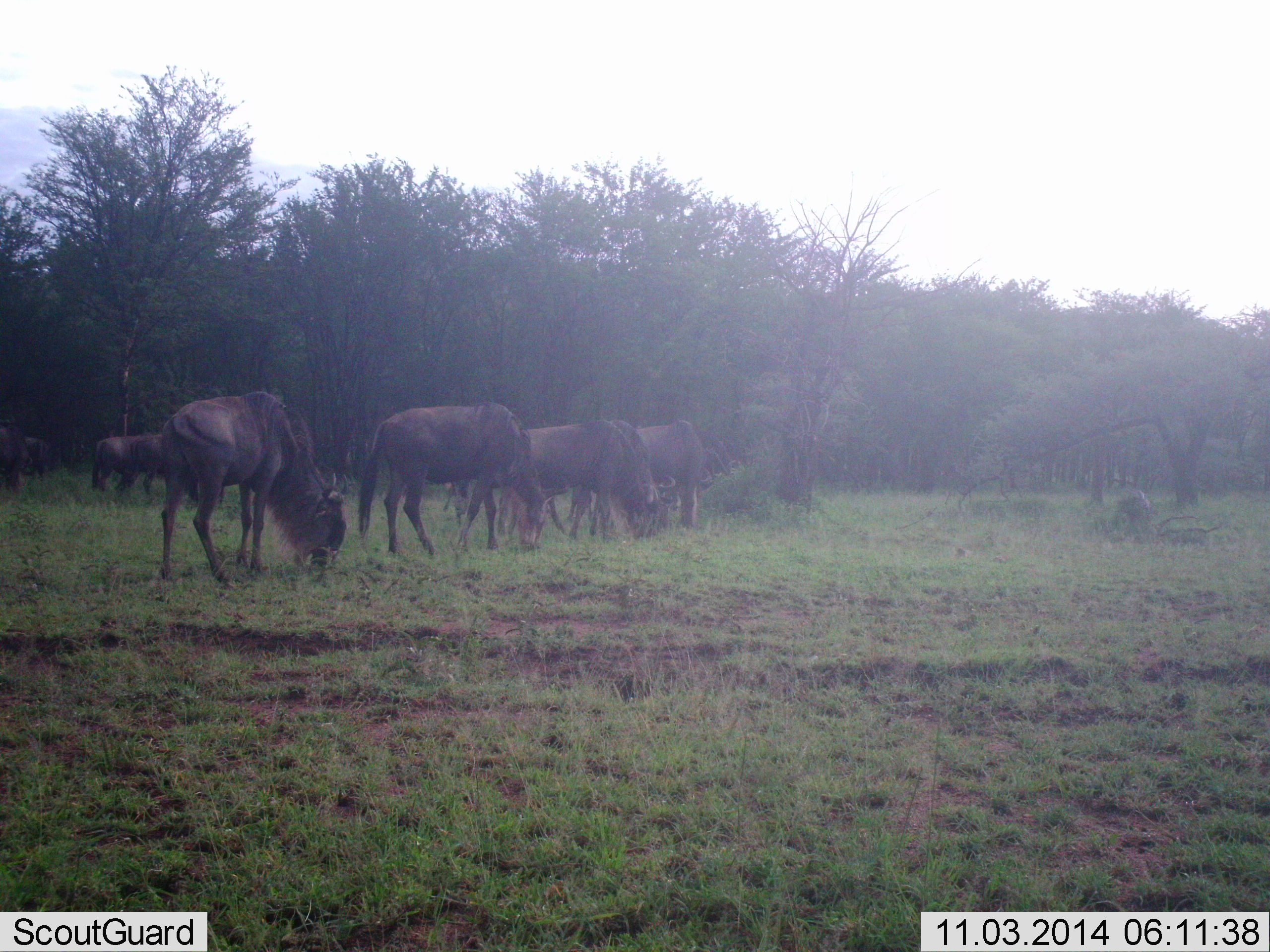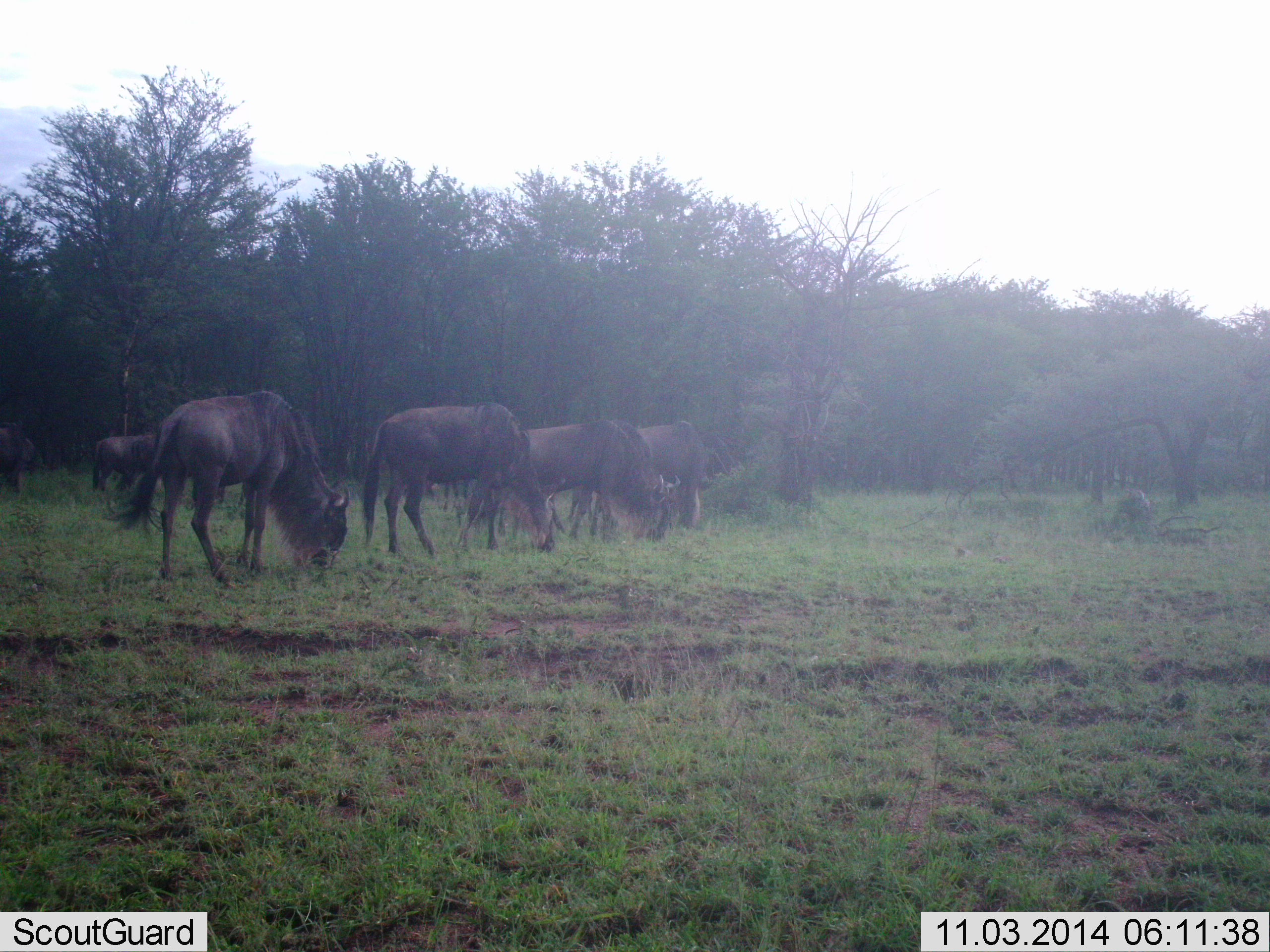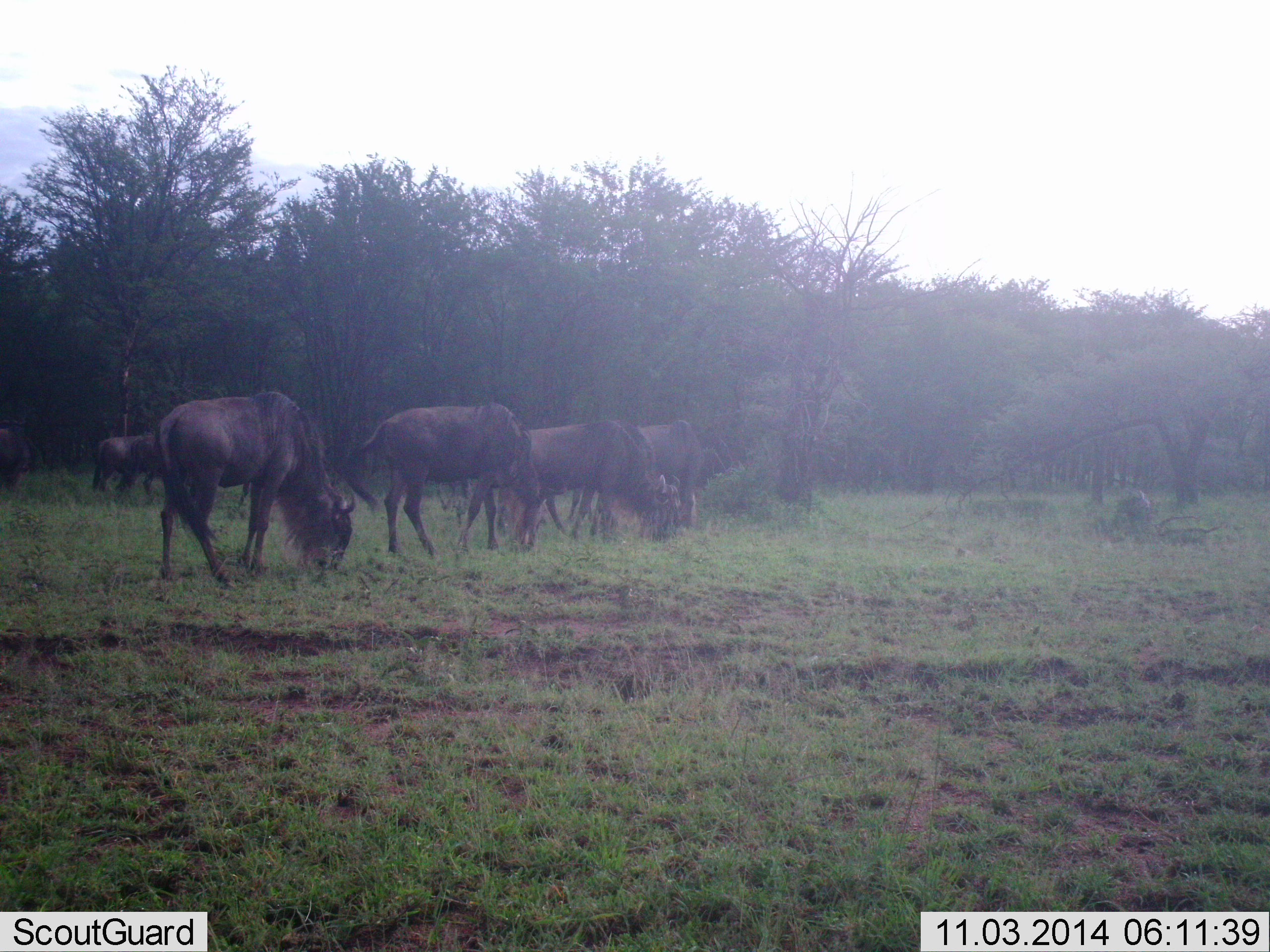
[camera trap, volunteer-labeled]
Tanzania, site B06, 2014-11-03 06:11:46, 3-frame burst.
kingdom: Animalia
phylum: Chordata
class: Mammalia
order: Artiodactyla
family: Bovidae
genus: Connochaetes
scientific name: Connochaetes taurinus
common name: blue wildebeest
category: wildebeest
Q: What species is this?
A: Wildebeest (blue wildebeest) (Connochaetes taurinus).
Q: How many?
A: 6.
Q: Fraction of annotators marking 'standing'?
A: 20%.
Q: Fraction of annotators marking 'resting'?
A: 0%.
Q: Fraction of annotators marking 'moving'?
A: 10%.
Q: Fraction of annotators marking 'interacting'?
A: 0%.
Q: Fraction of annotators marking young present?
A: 0%.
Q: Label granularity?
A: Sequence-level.